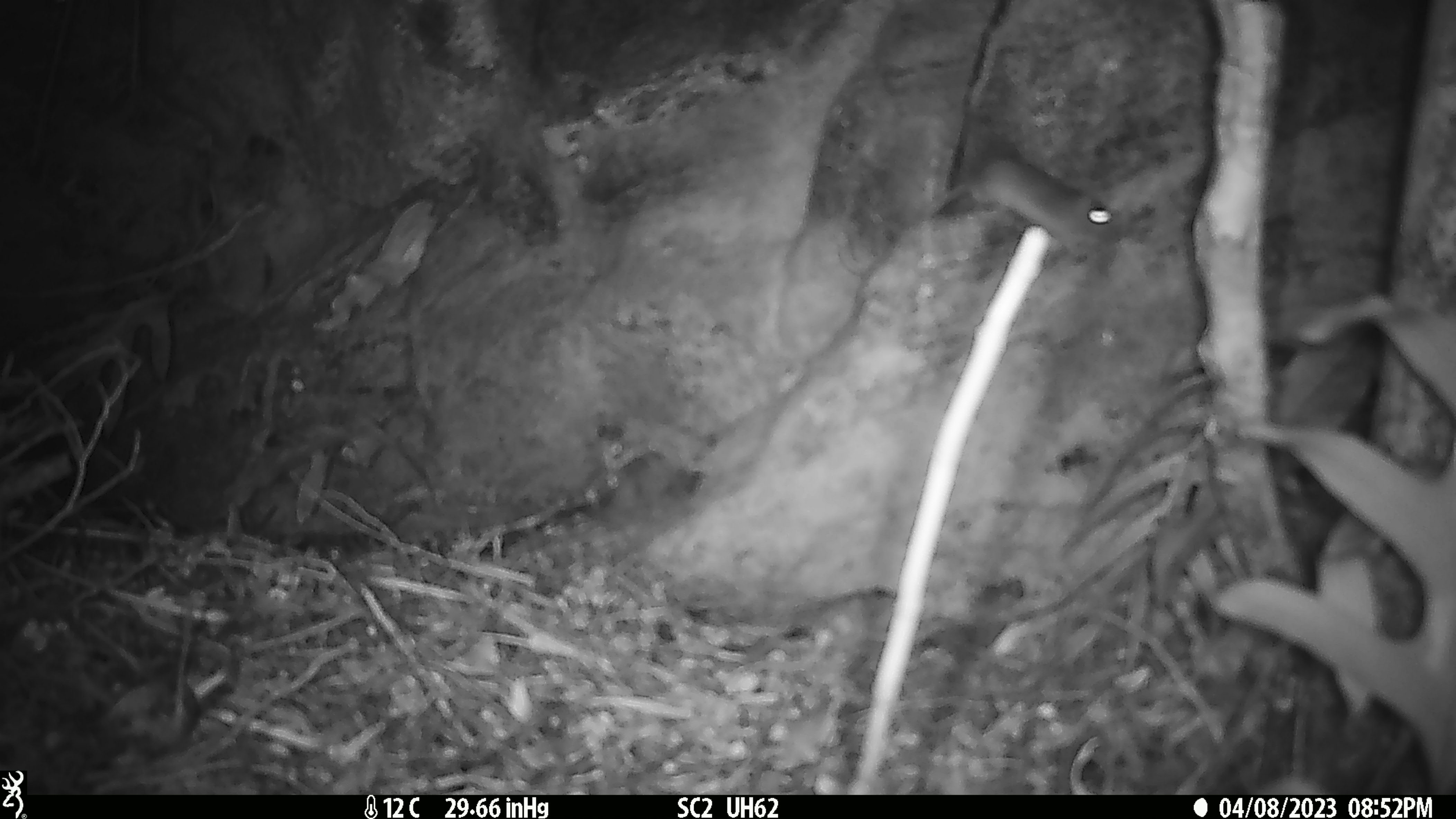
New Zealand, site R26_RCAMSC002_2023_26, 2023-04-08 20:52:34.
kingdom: Animalia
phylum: Chordata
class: Mammalia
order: Rodentia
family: Muridae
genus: Mus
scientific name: Mus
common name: mouse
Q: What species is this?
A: Mouse (Mus).